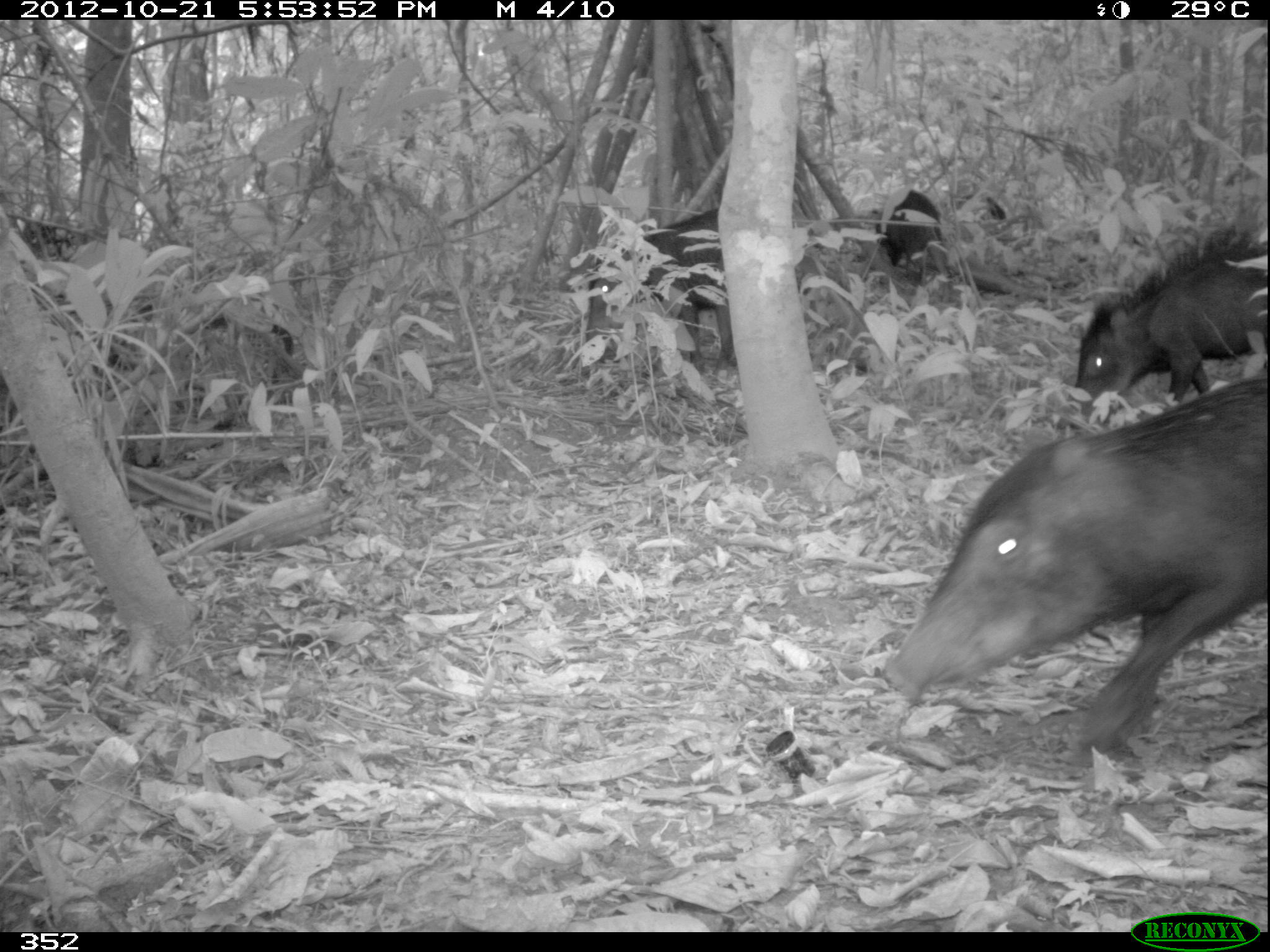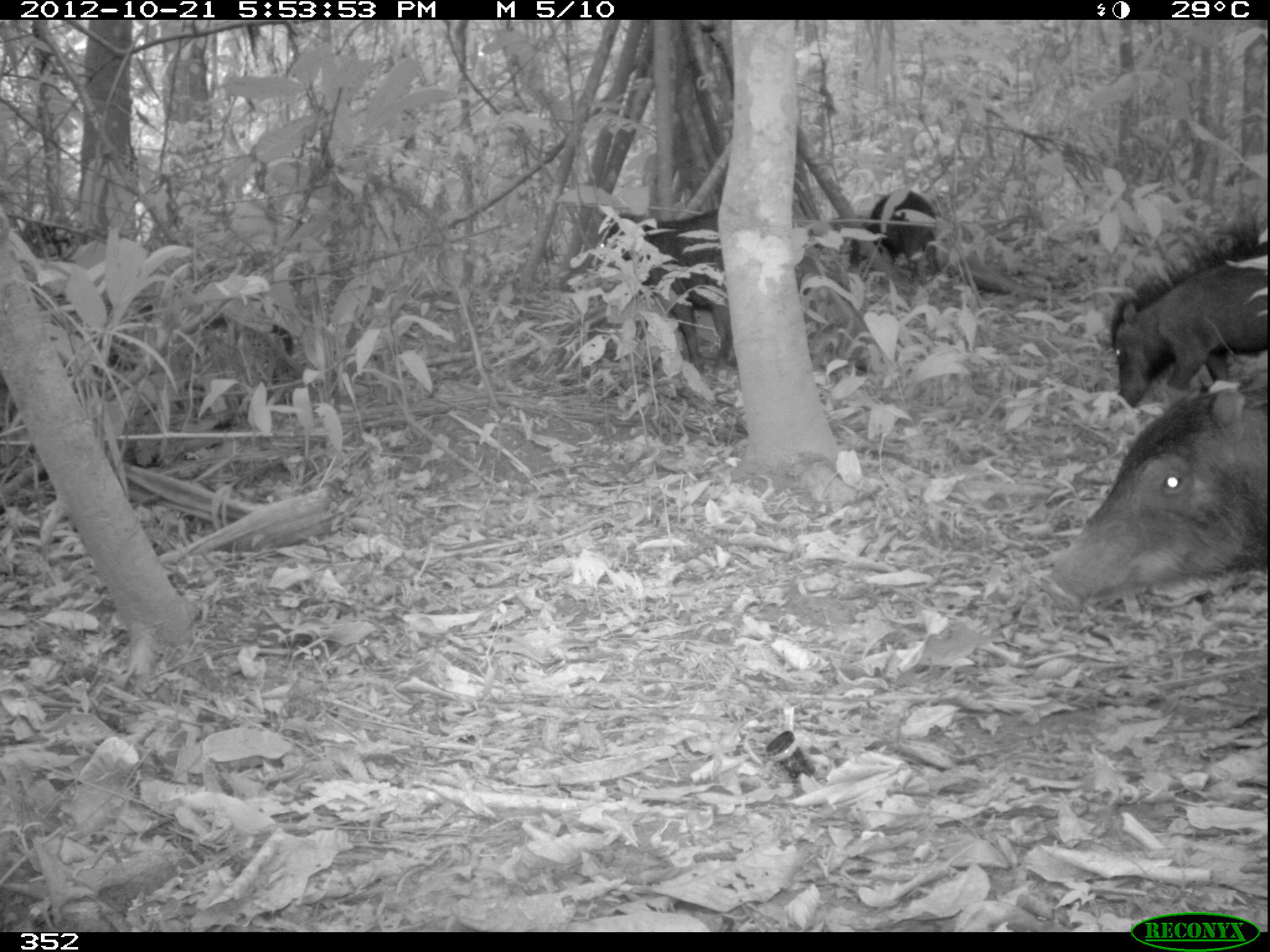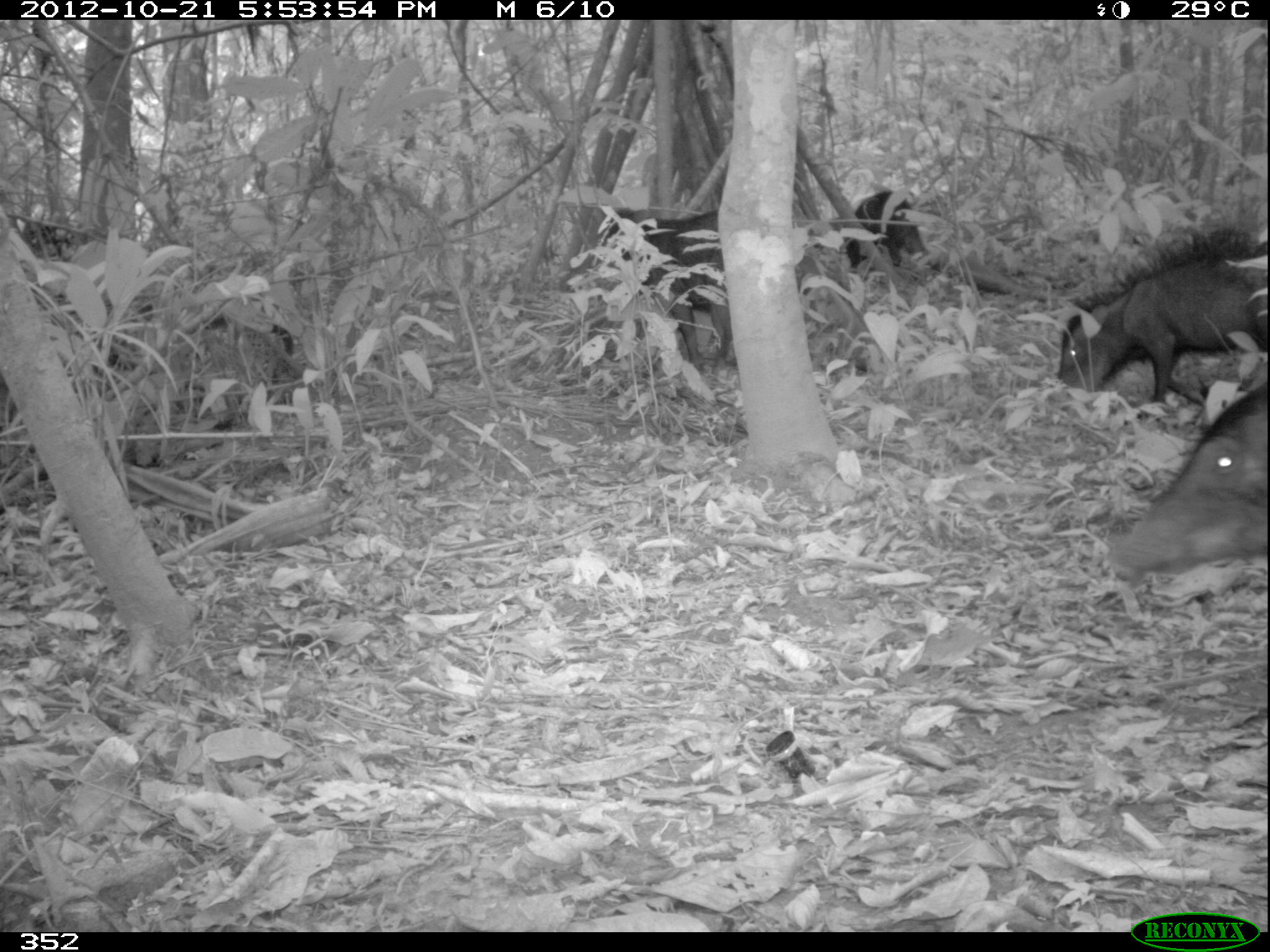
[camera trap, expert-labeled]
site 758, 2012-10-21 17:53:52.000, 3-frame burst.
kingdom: Animalia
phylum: Chordata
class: Mammalia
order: Artiodactyla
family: Tayassuidae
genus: Tayassu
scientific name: Tayassu pecari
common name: white-lipped peccary